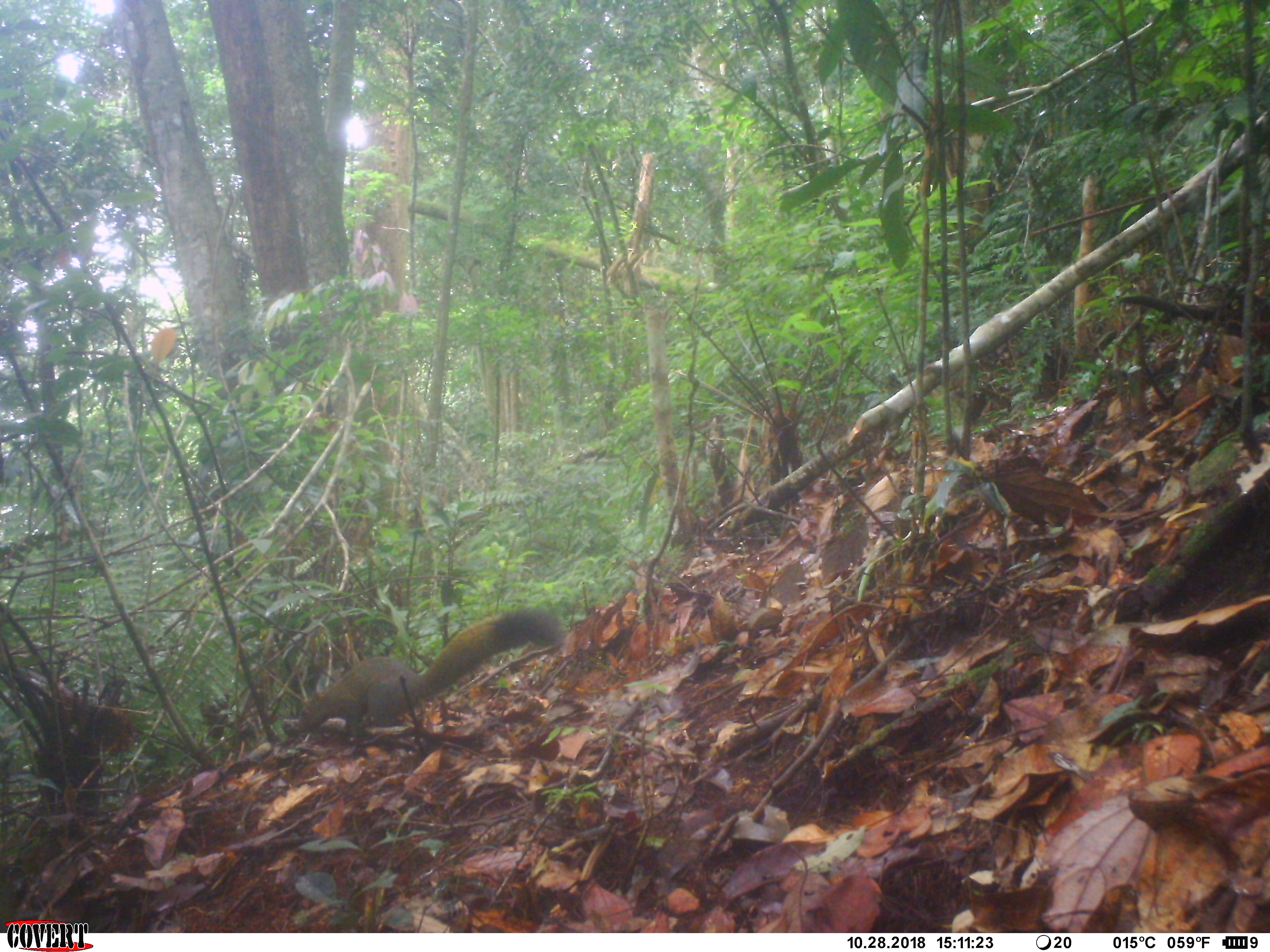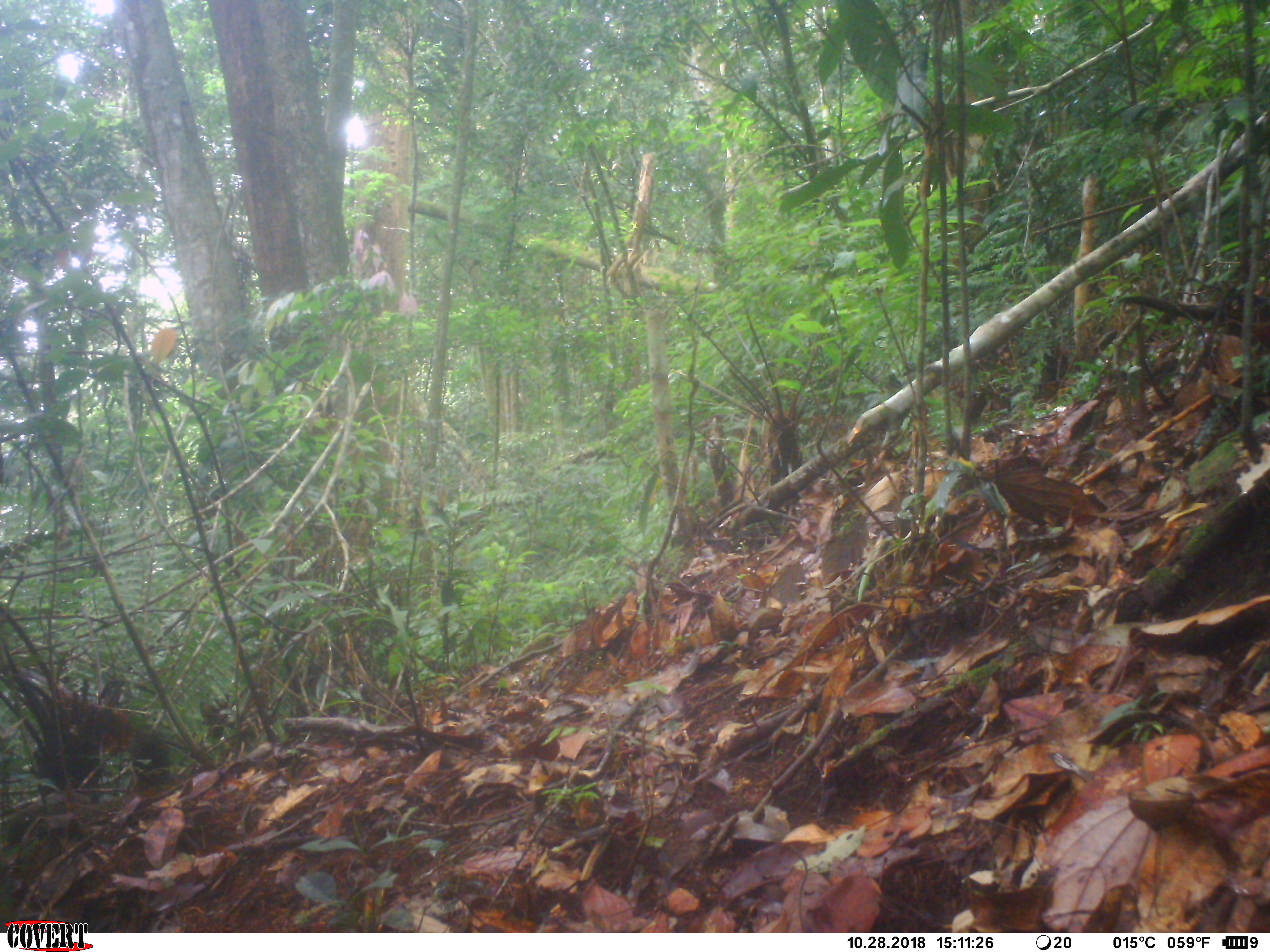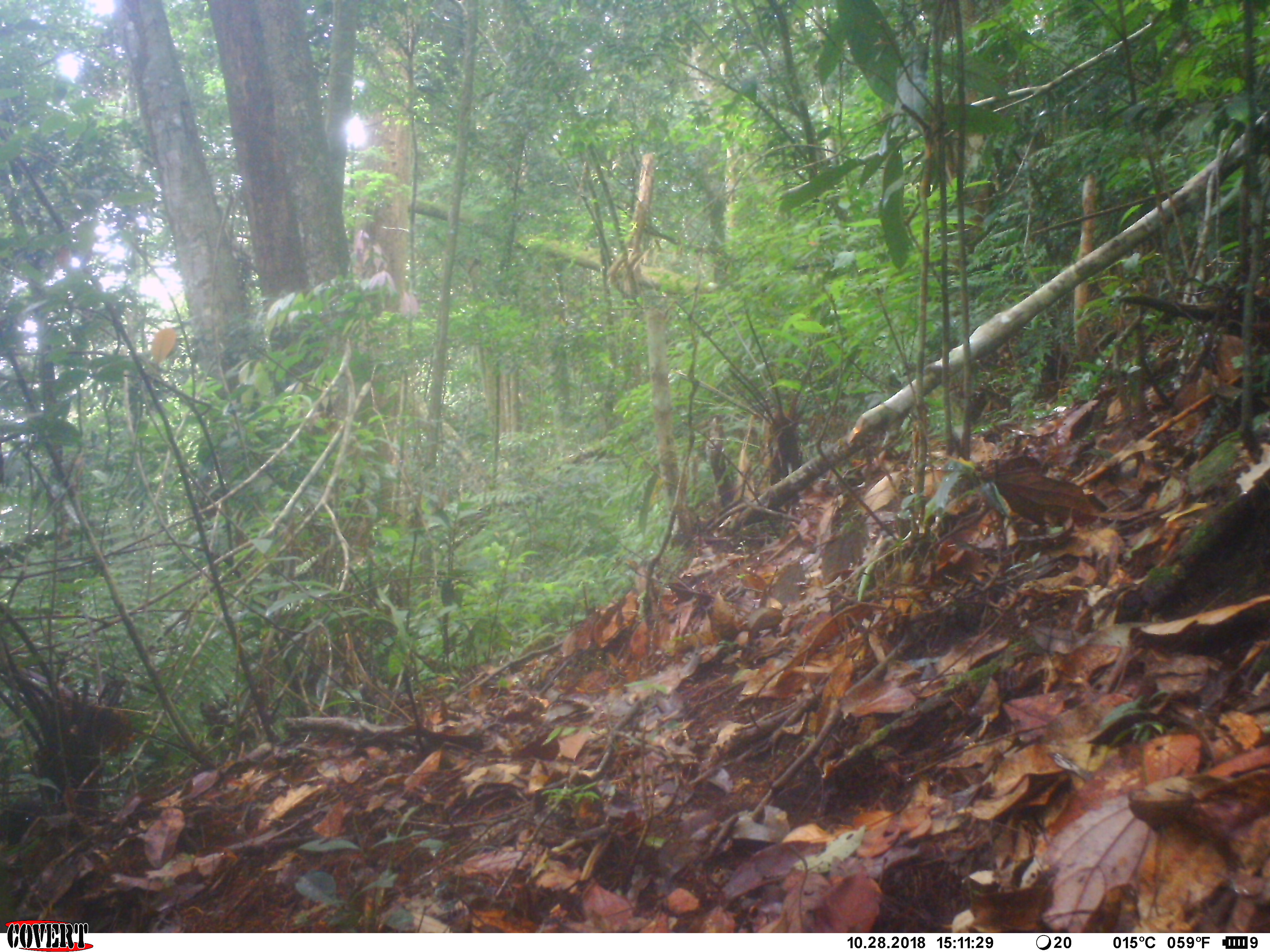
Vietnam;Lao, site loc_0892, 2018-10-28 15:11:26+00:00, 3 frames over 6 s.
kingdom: Animalia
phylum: Chordata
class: Mammalia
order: Rodentia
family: Sciuridae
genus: Sciurus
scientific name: Sciurus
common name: squirrel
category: unidentified squirrel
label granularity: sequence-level